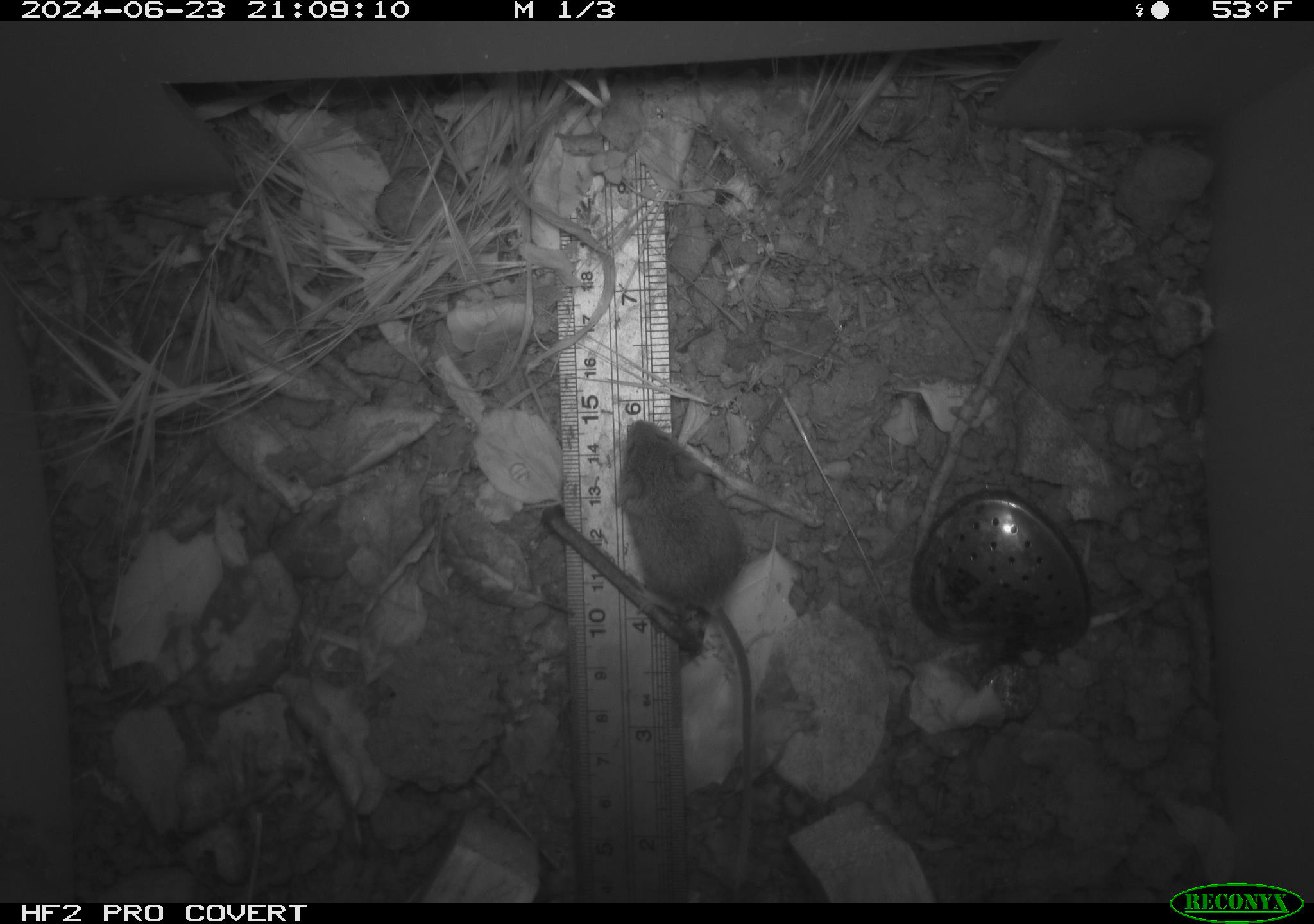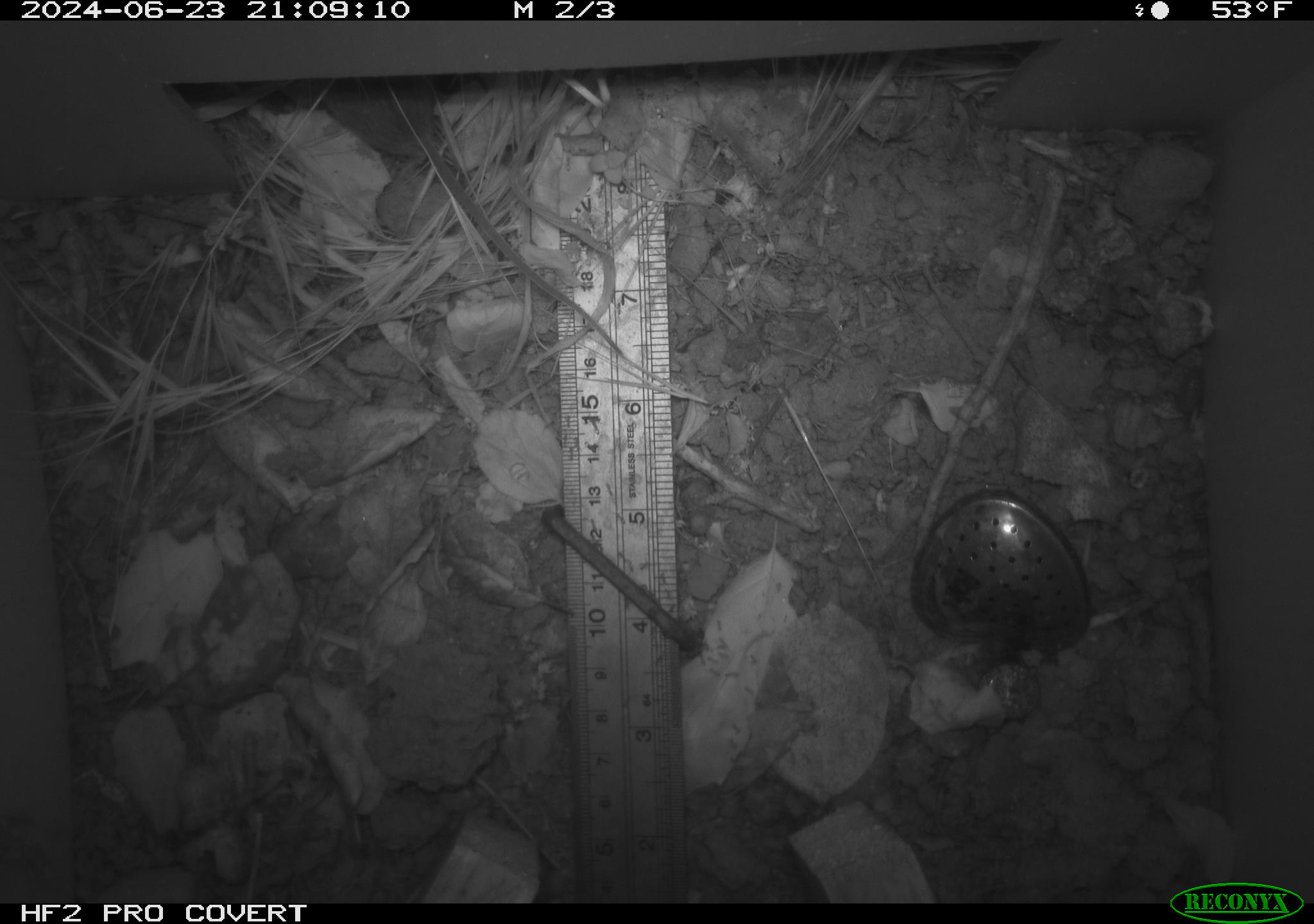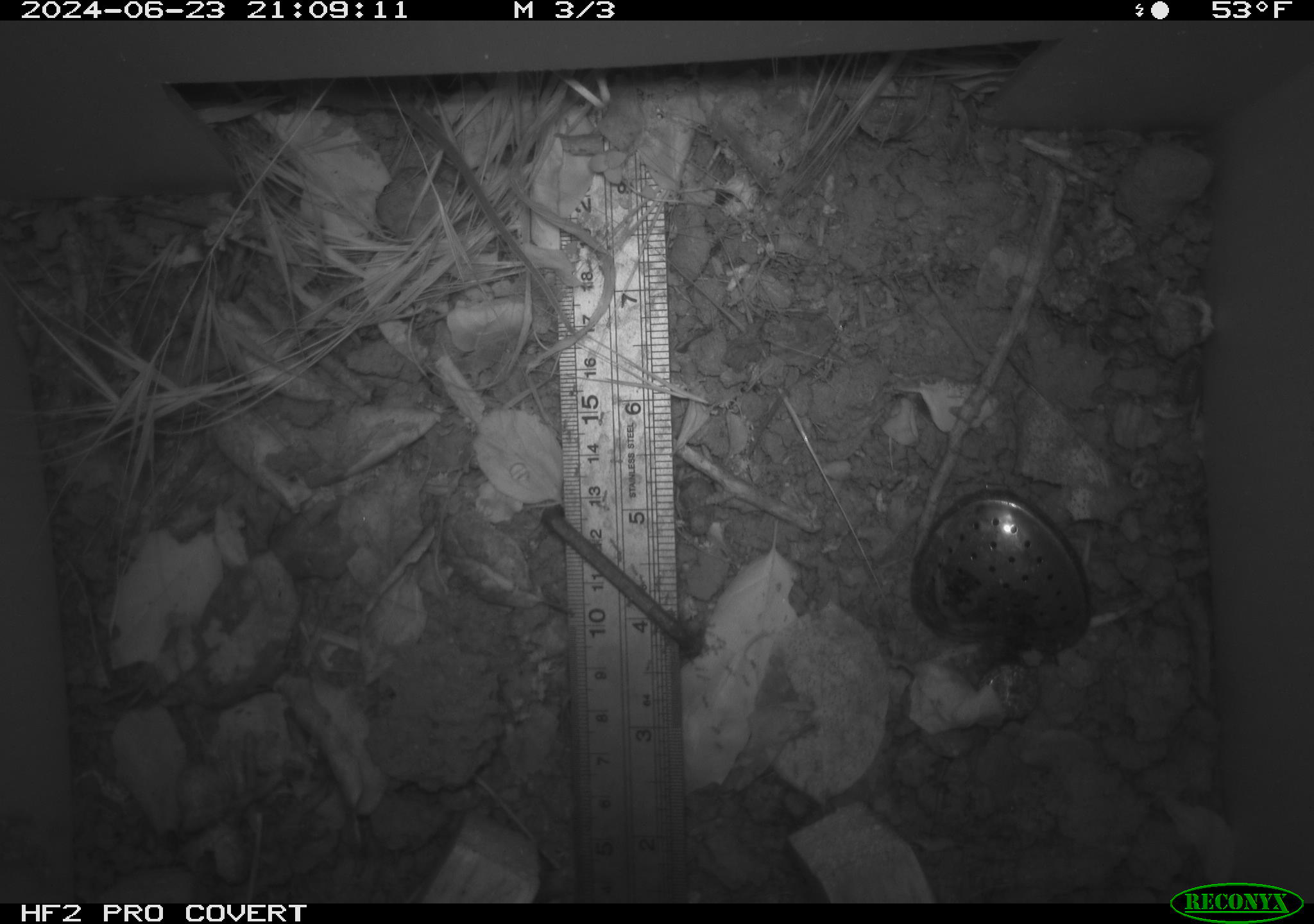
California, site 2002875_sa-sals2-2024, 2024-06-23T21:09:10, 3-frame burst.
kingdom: Animalia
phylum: Chordata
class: Mammalia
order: Rodentia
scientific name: Rodentia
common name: mouse species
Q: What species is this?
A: Mouse species (Rodentia).